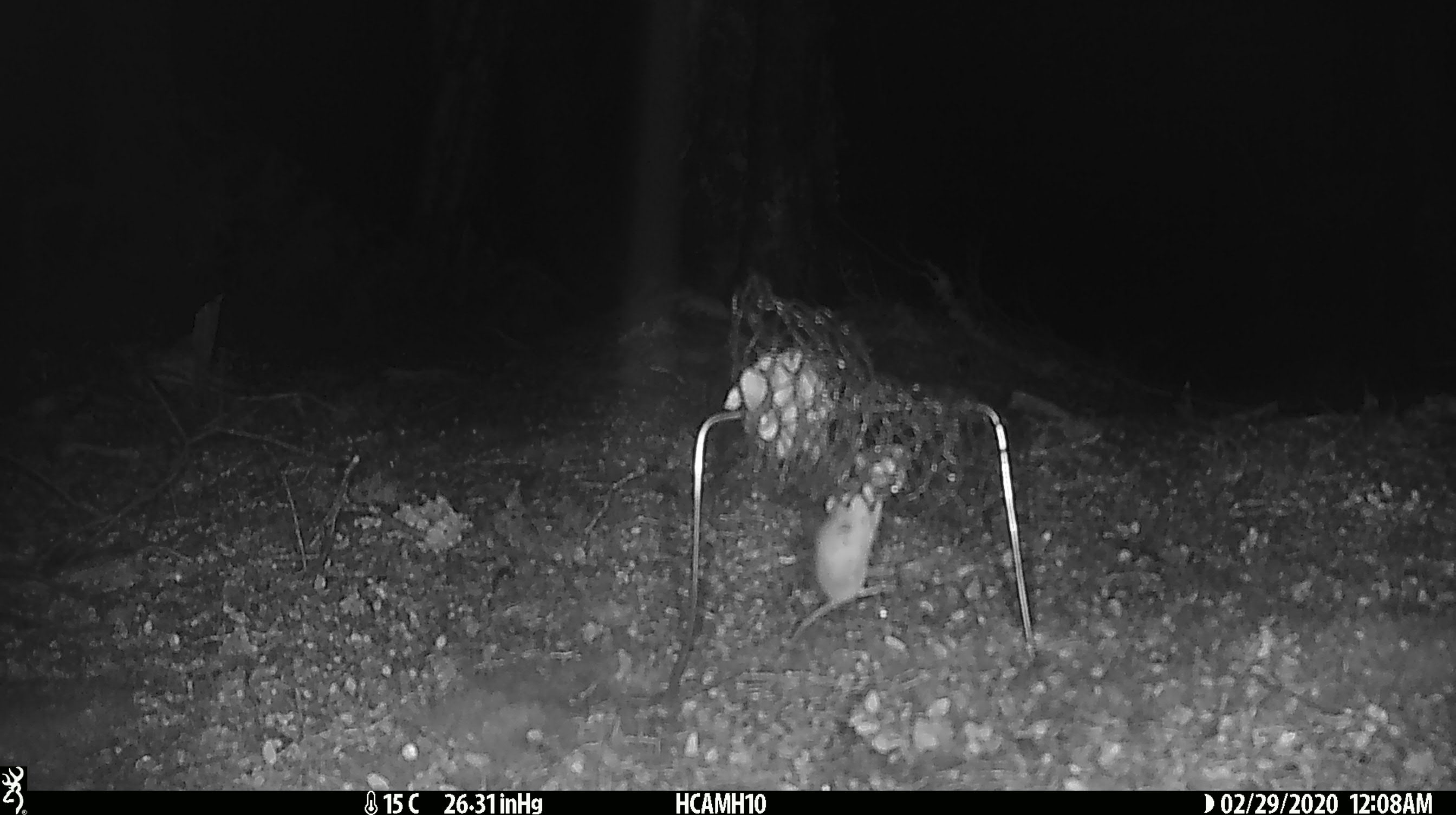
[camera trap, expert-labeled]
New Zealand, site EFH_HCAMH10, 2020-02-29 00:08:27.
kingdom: Animalia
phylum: Chordata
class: Mammalia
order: Rodentia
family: Muridae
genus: Mus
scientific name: Mus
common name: mouse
Mouse (Mus).